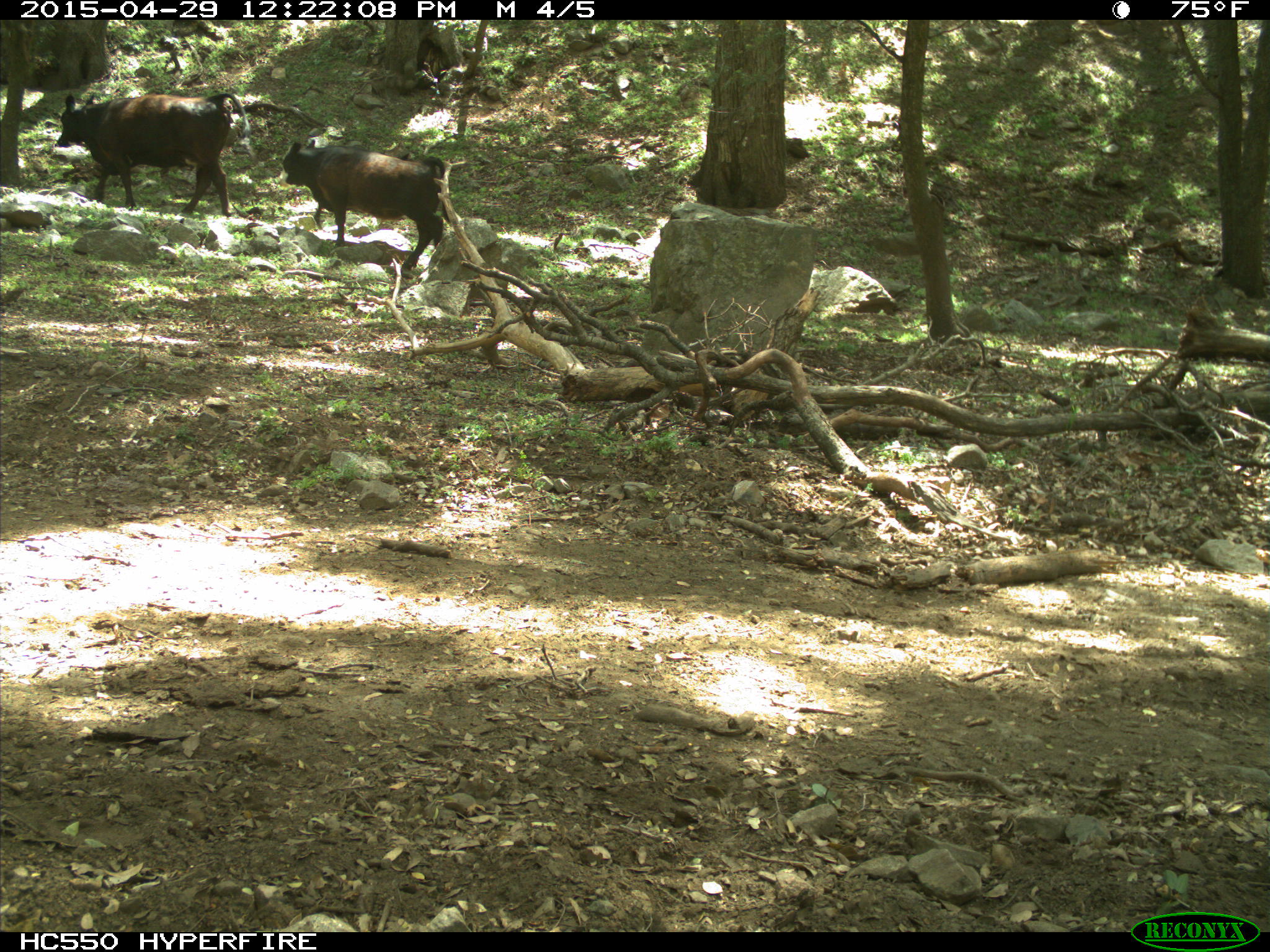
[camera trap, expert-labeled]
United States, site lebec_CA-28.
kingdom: Animalia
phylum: Chordata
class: Mammalia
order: Artiodactyla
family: Bovidae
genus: Bos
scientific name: Bos taurus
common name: domestic cow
Bos taurus (domestic cow).